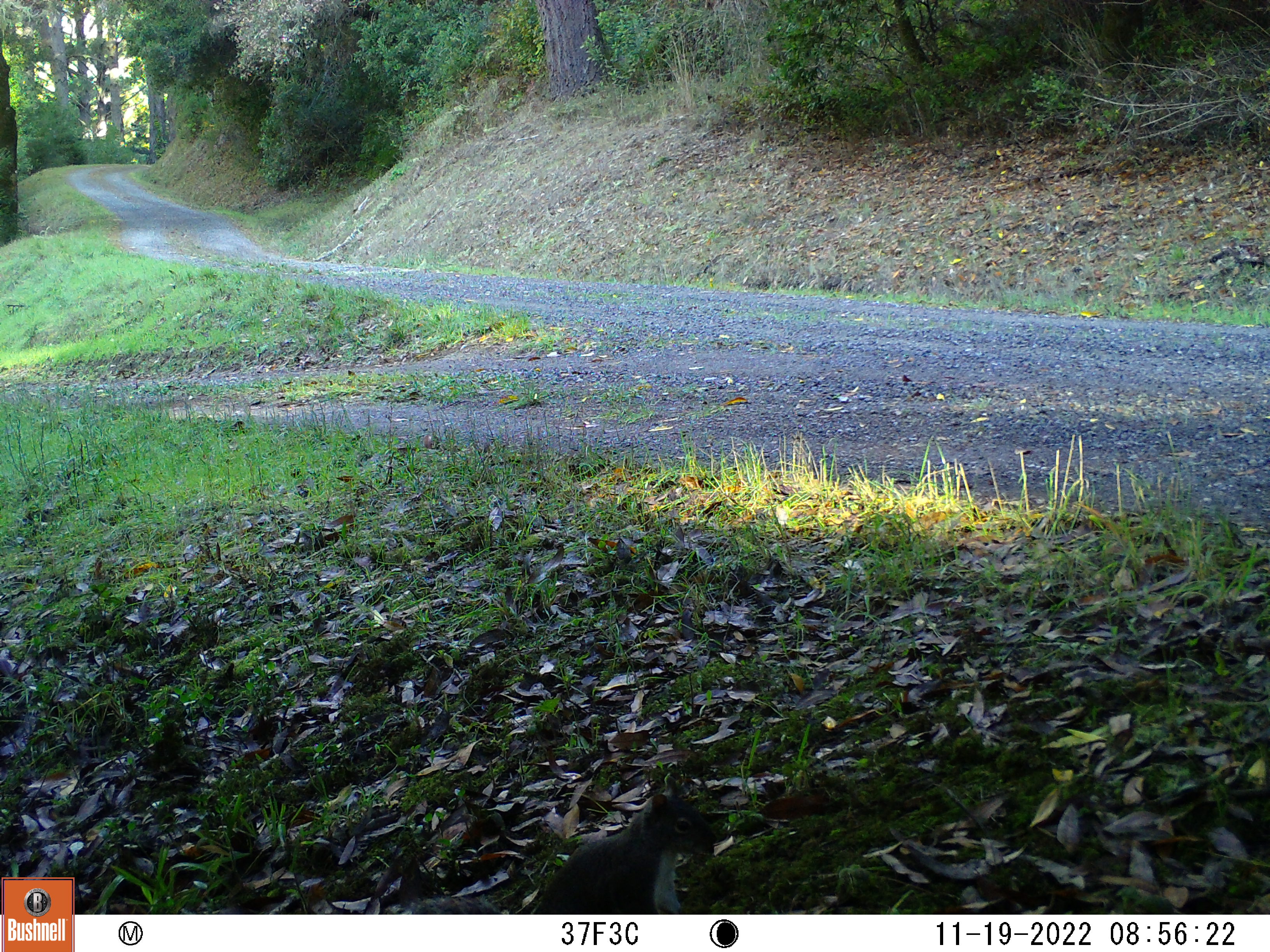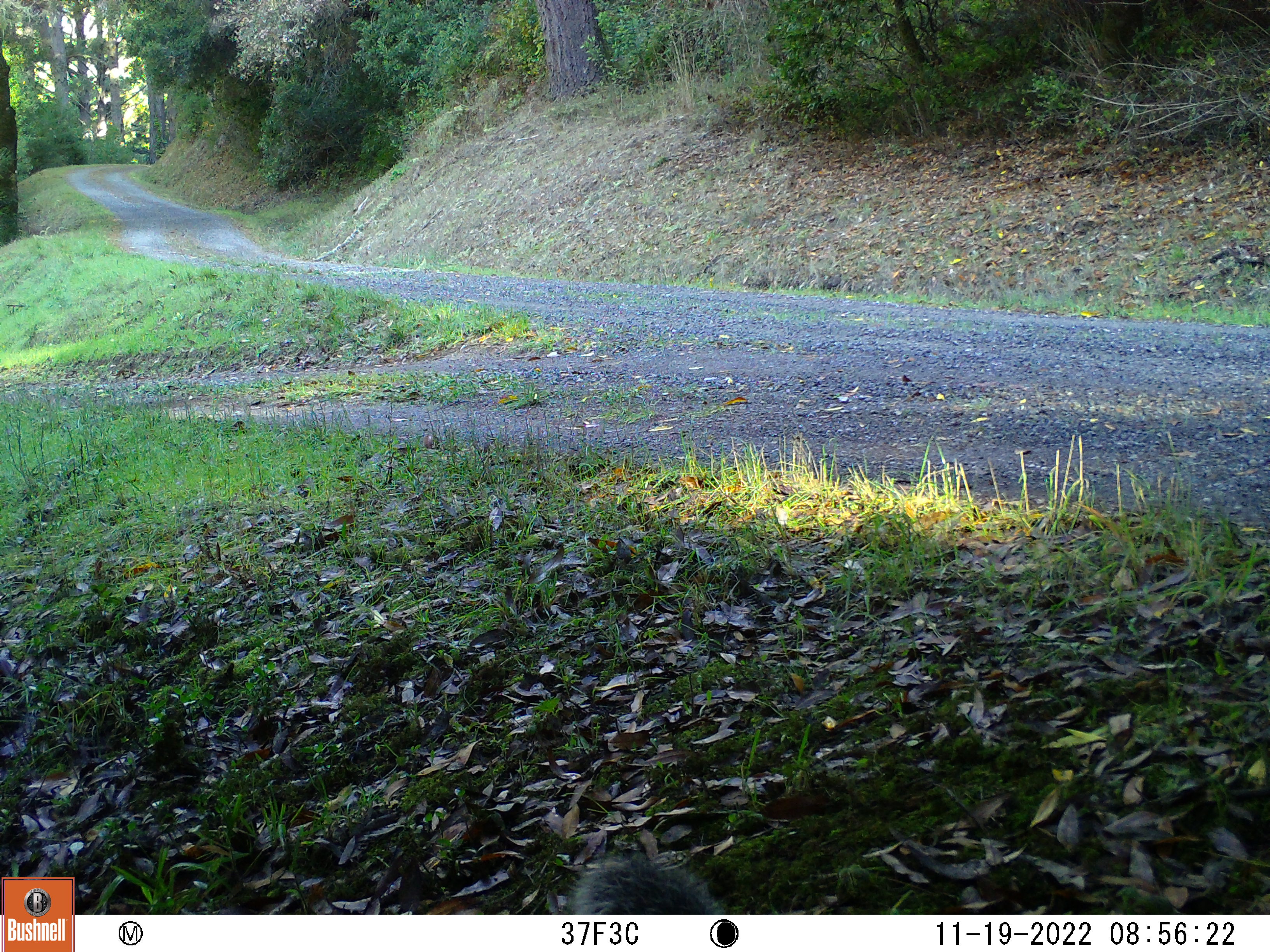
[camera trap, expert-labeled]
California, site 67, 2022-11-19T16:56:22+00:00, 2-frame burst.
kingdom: Animalia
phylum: Chordata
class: Mammalia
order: Rodentia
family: Sciuridae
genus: Sciurus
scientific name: Sciurus griseus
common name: western gray squirrel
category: western grey squirrel